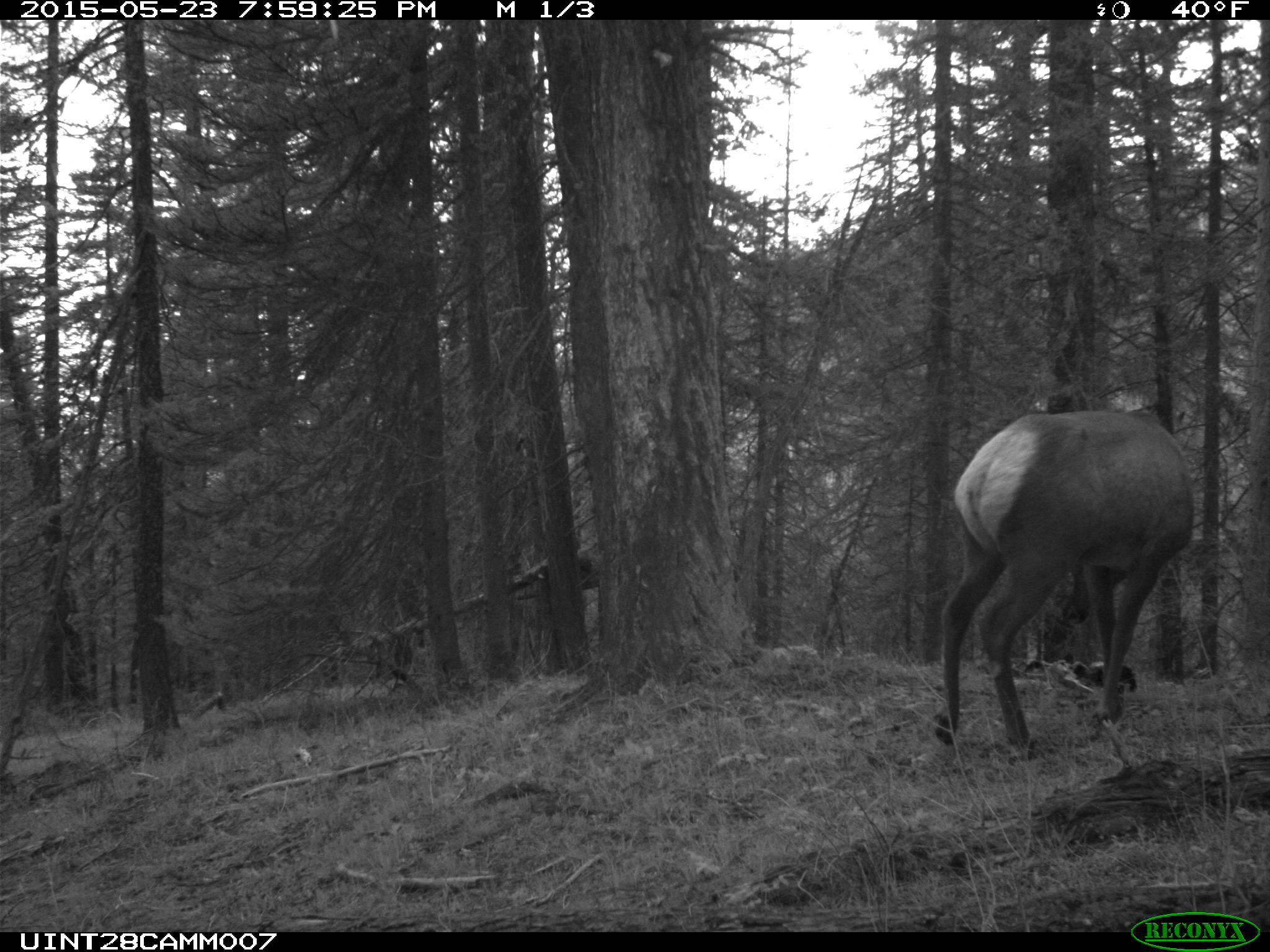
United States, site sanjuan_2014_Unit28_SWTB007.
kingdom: Animalia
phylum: Chordata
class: Mammalia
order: Artiodactyla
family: Cervidae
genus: Cervus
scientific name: Cervus elaphus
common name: red deer